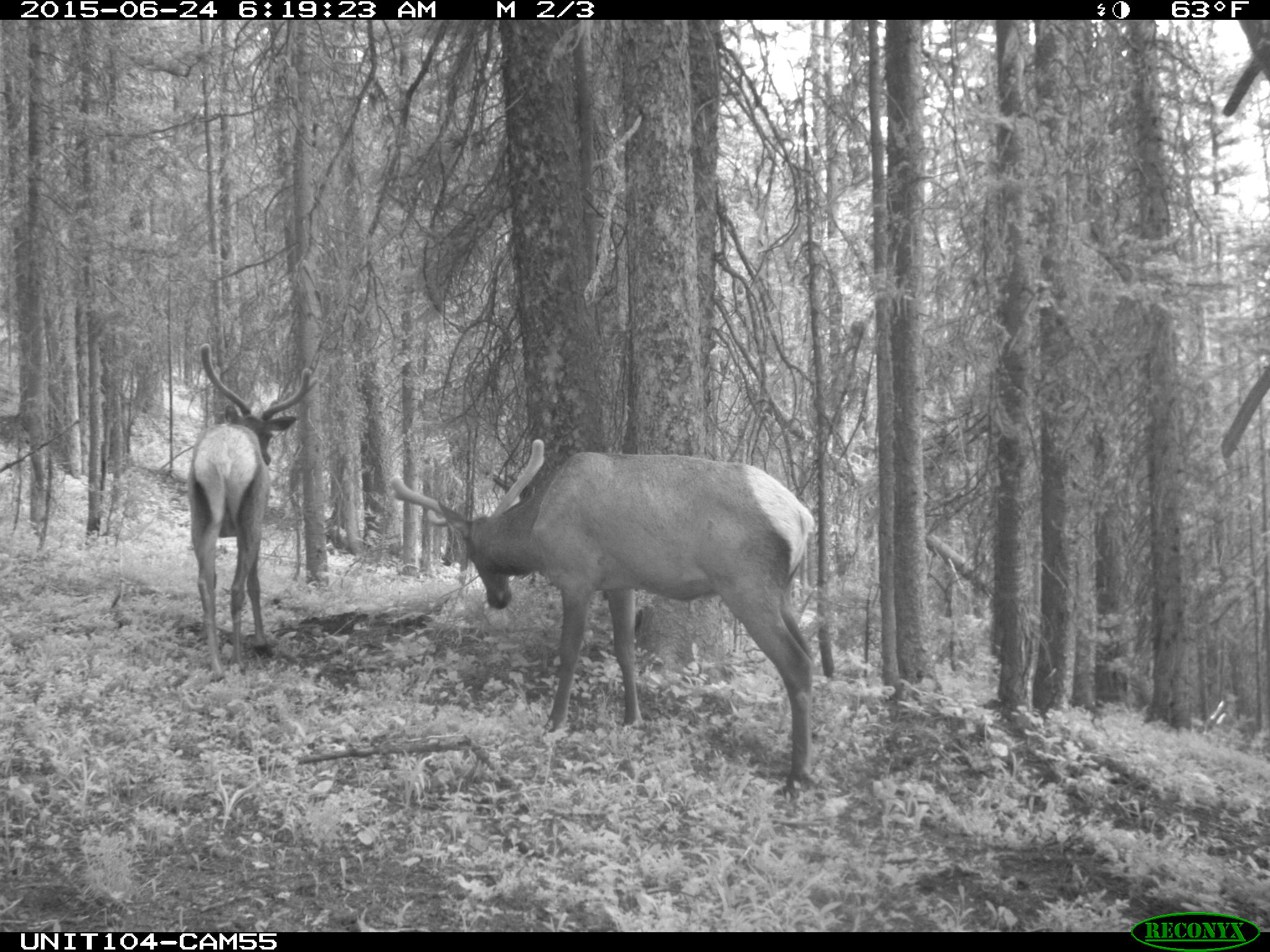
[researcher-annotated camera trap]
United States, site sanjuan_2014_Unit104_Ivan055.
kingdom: Animalia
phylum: Chordata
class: Mammalia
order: Artiodactyla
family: Cervidae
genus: Cervus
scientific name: Cervus elaphus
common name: red deer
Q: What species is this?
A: Cervus elaphus (red deer).